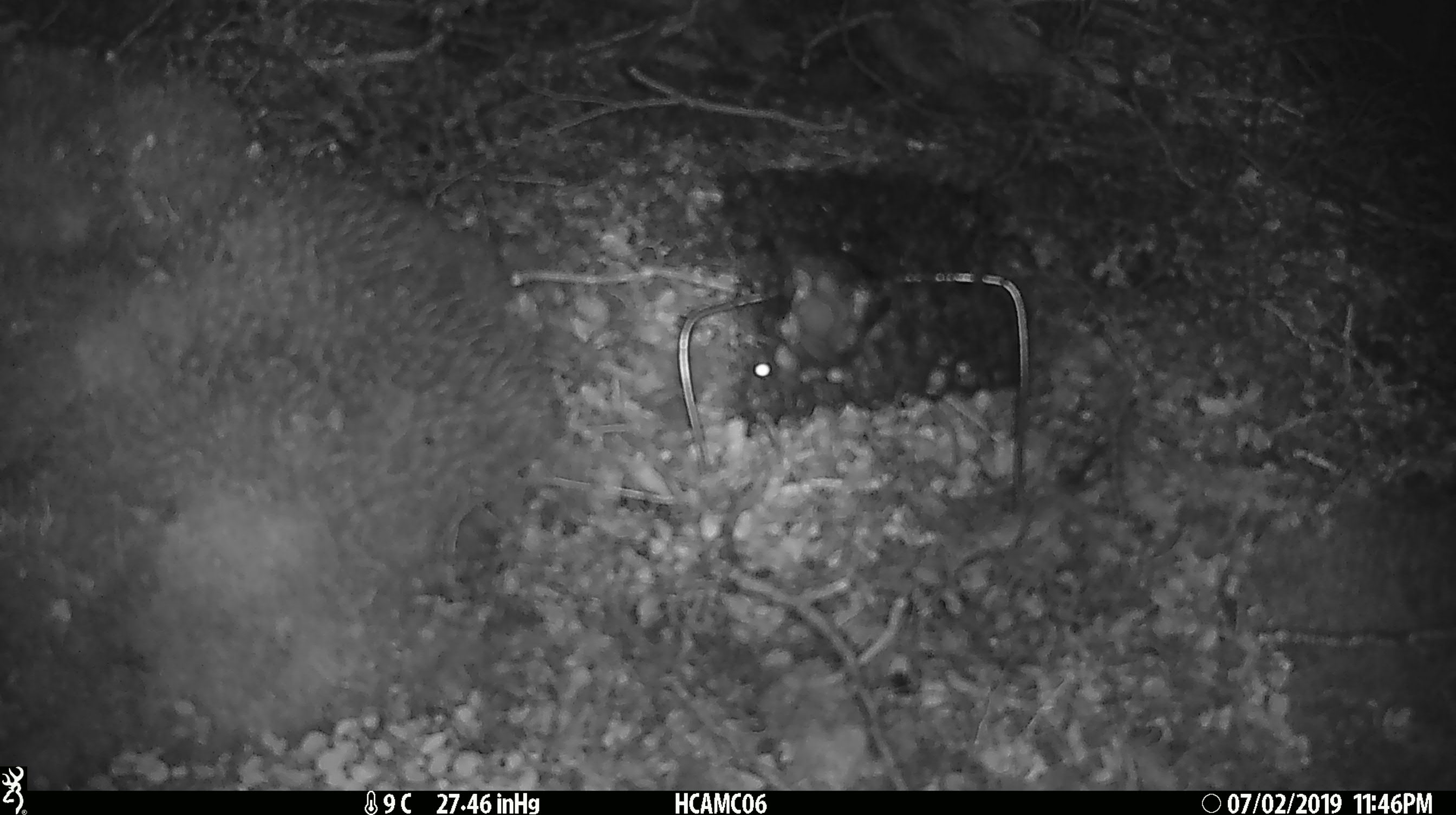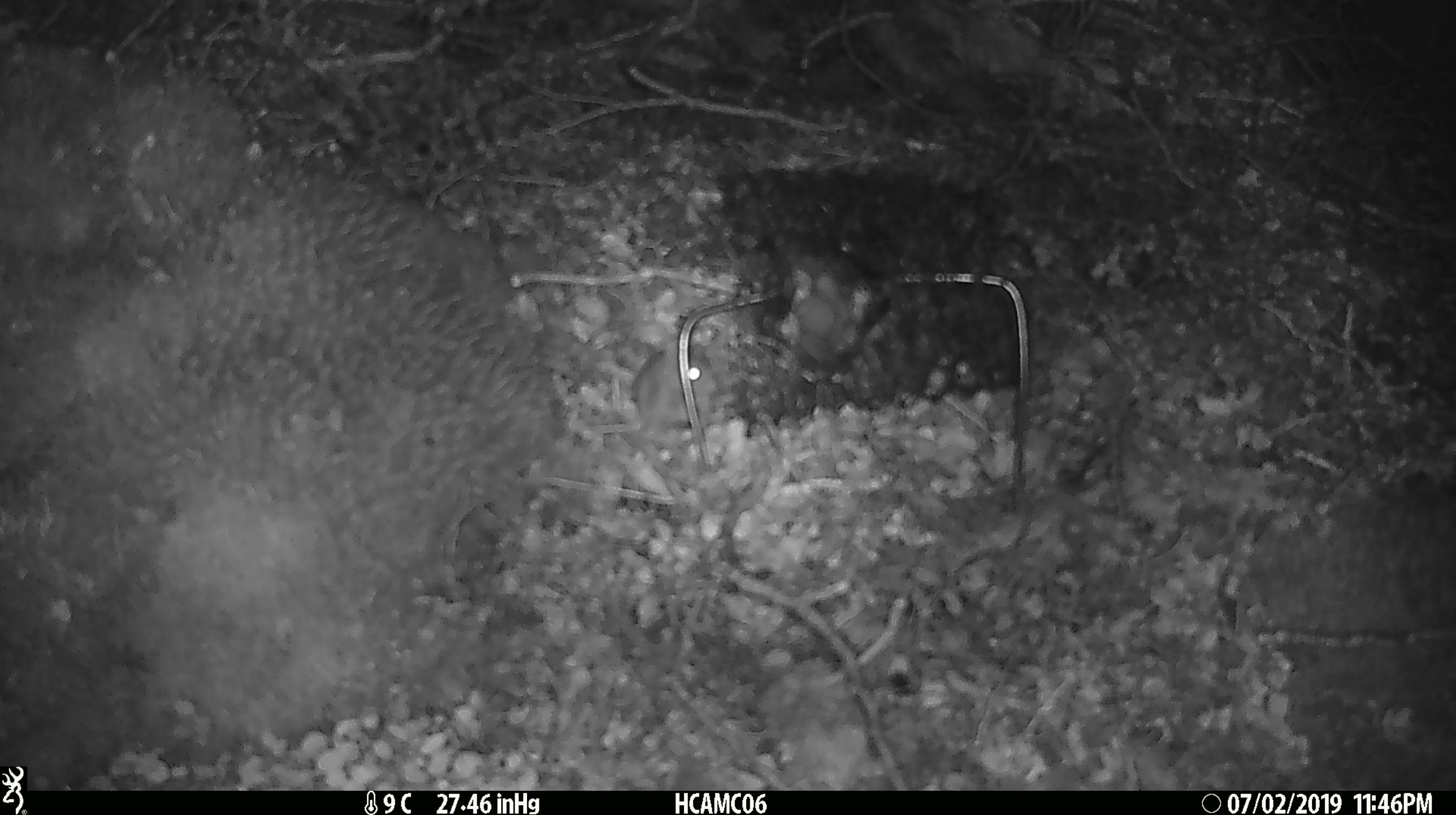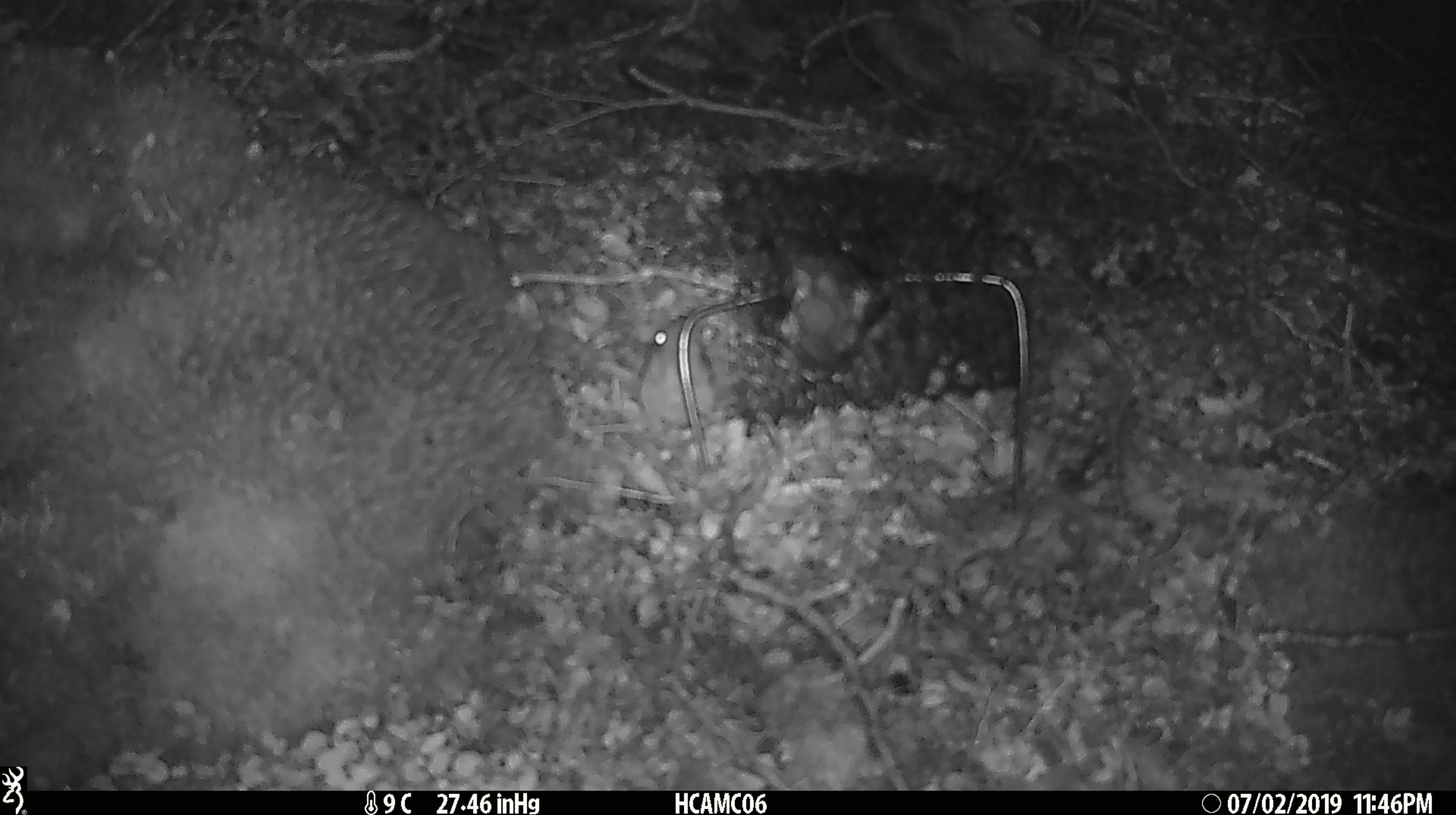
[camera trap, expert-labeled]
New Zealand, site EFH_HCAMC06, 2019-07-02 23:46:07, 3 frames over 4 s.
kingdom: Animalia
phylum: Chordata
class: Mammalia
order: Rodentia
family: Muridae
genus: Mus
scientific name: Mus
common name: mouse